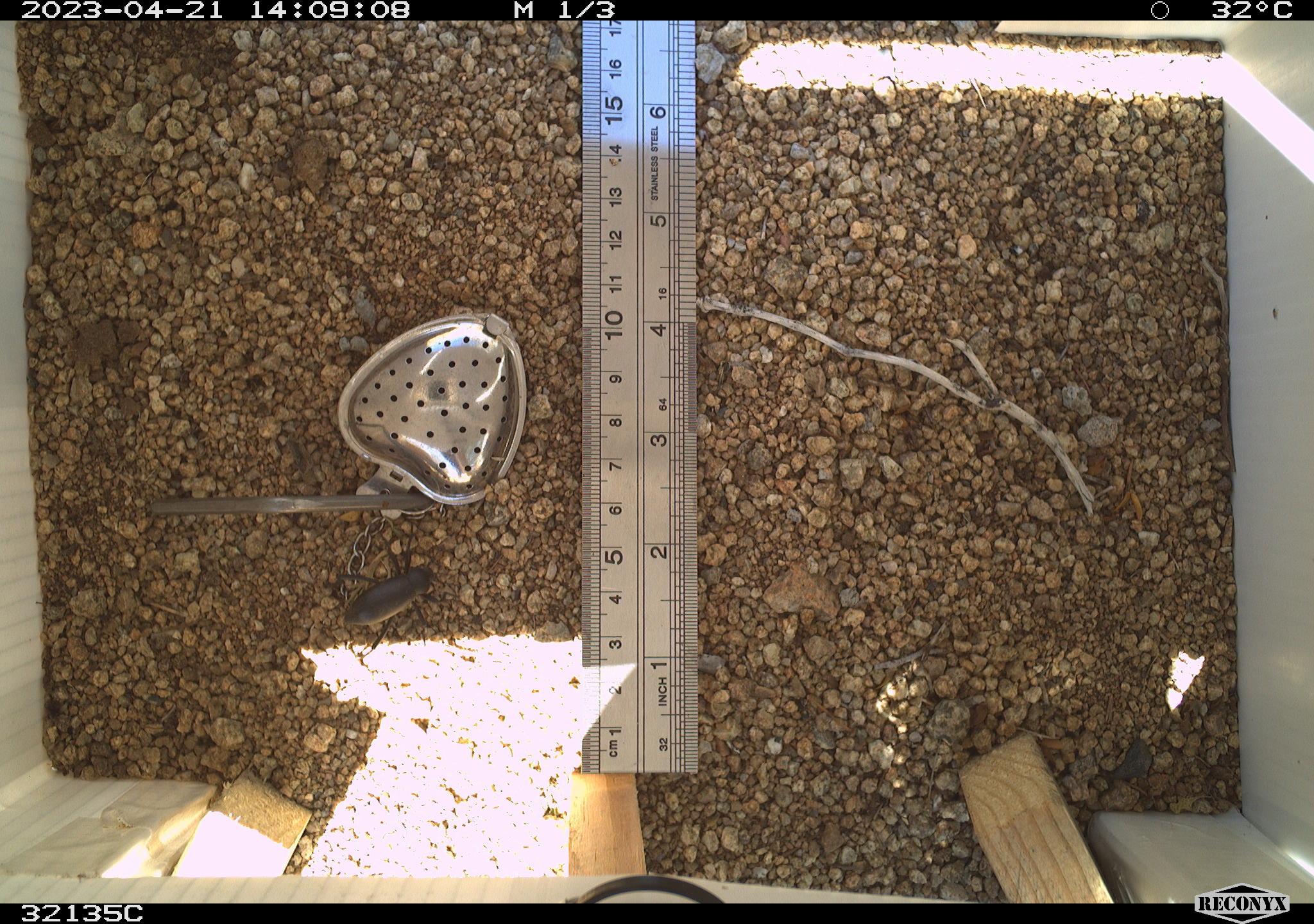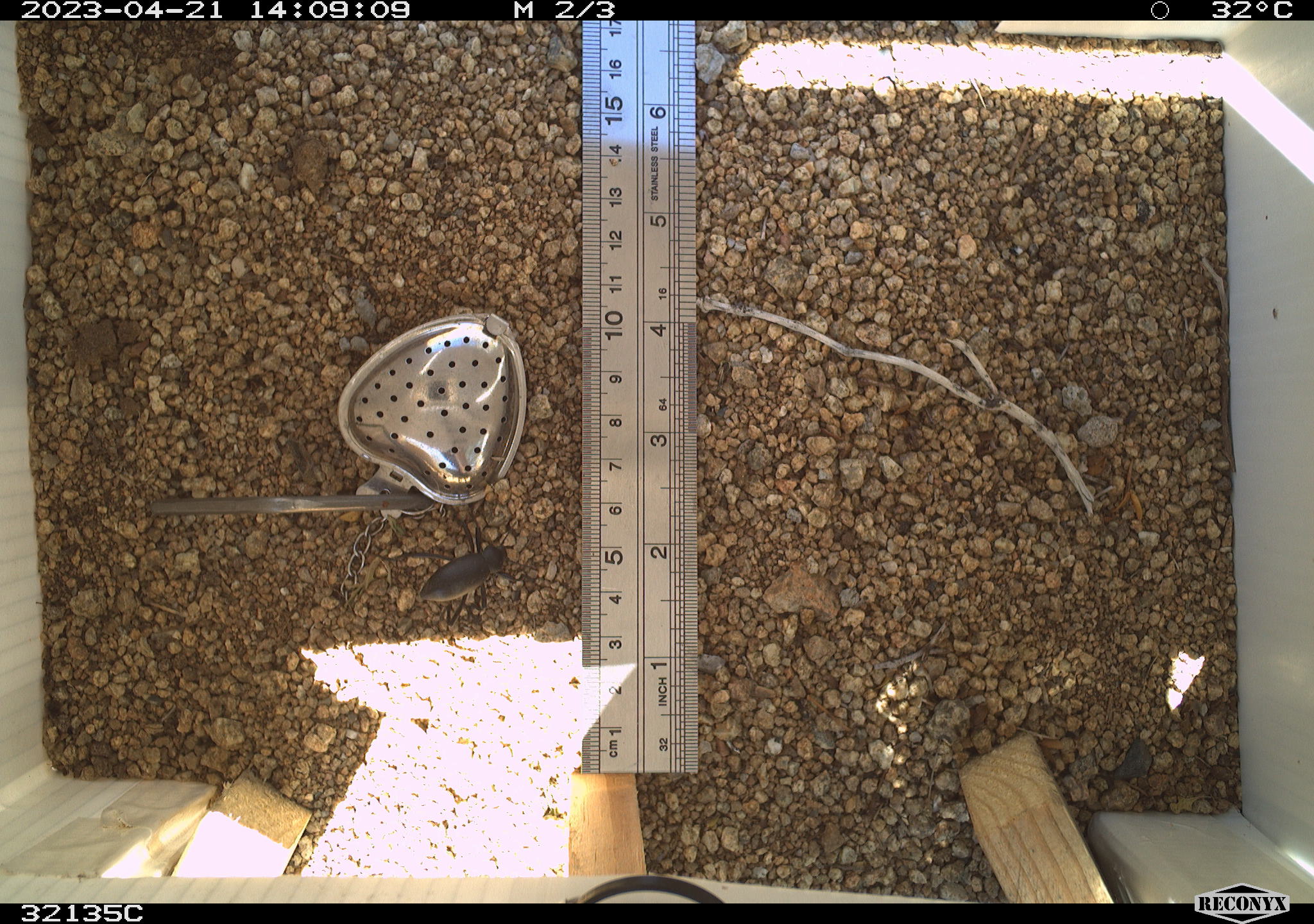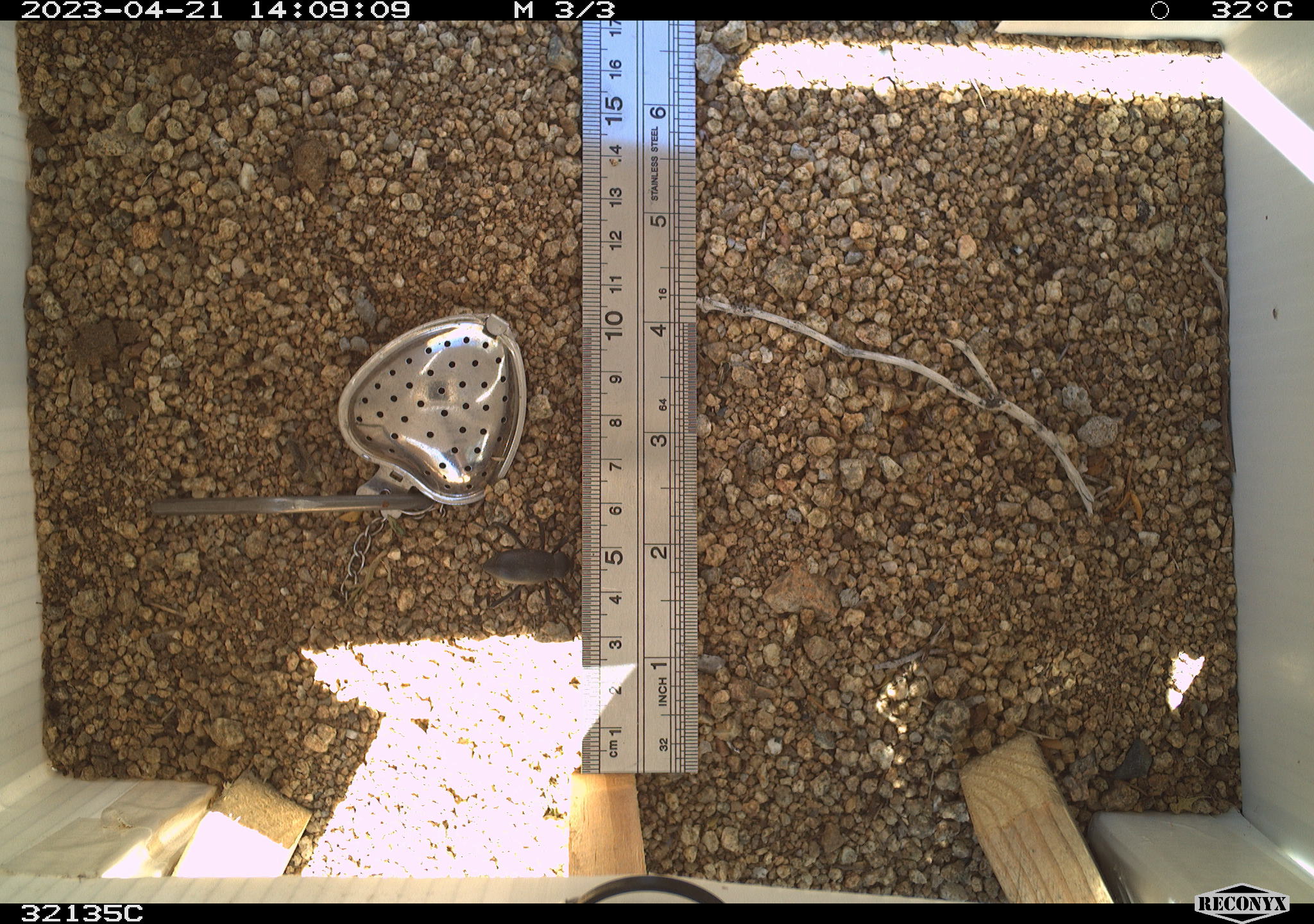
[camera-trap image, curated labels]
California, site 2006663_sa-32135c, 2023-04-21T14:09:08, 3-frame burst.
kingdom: Animalia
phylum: Arthropoda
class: Insecta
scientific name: Insecta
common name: insect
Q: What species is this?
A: Insect (Insecta).